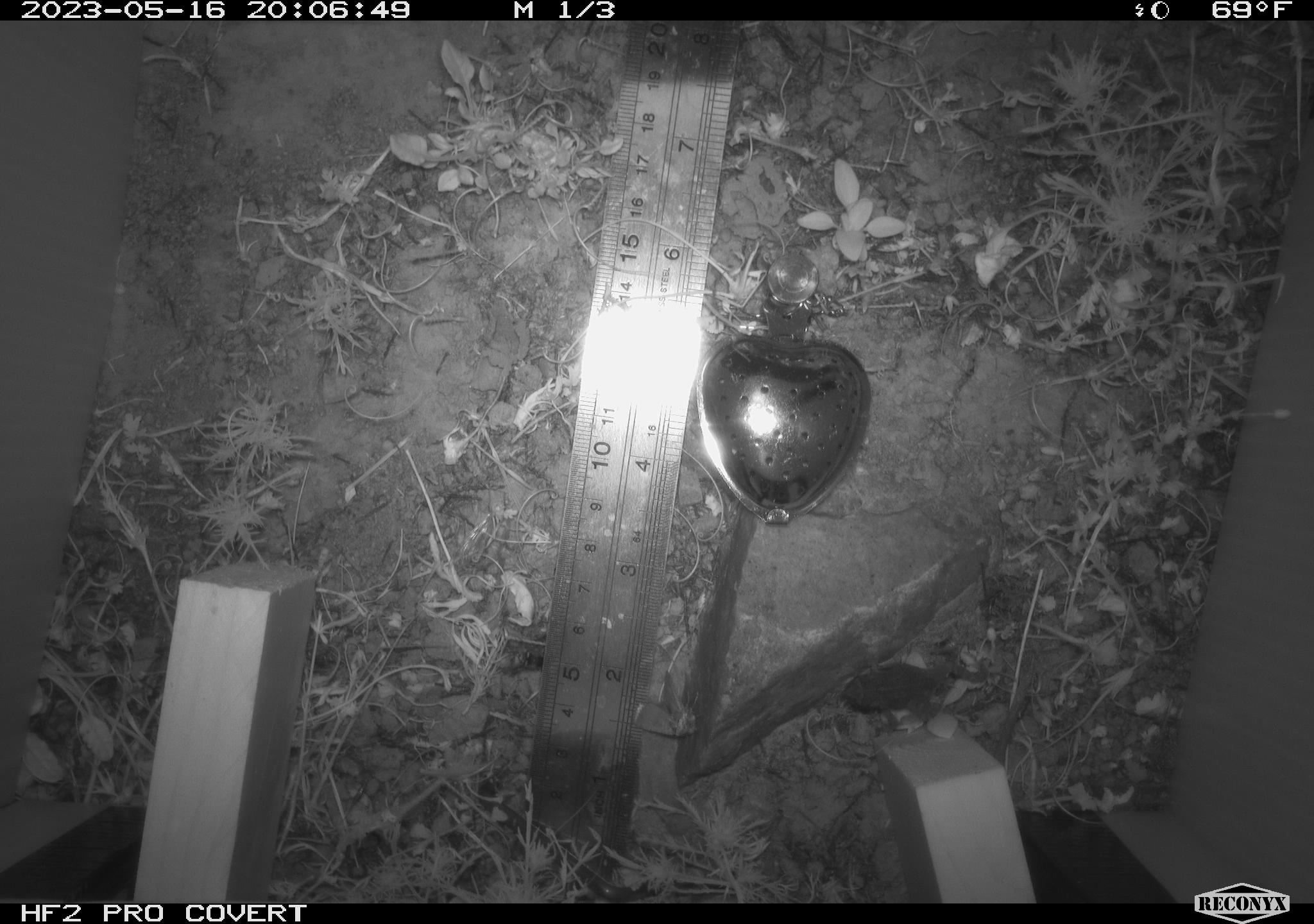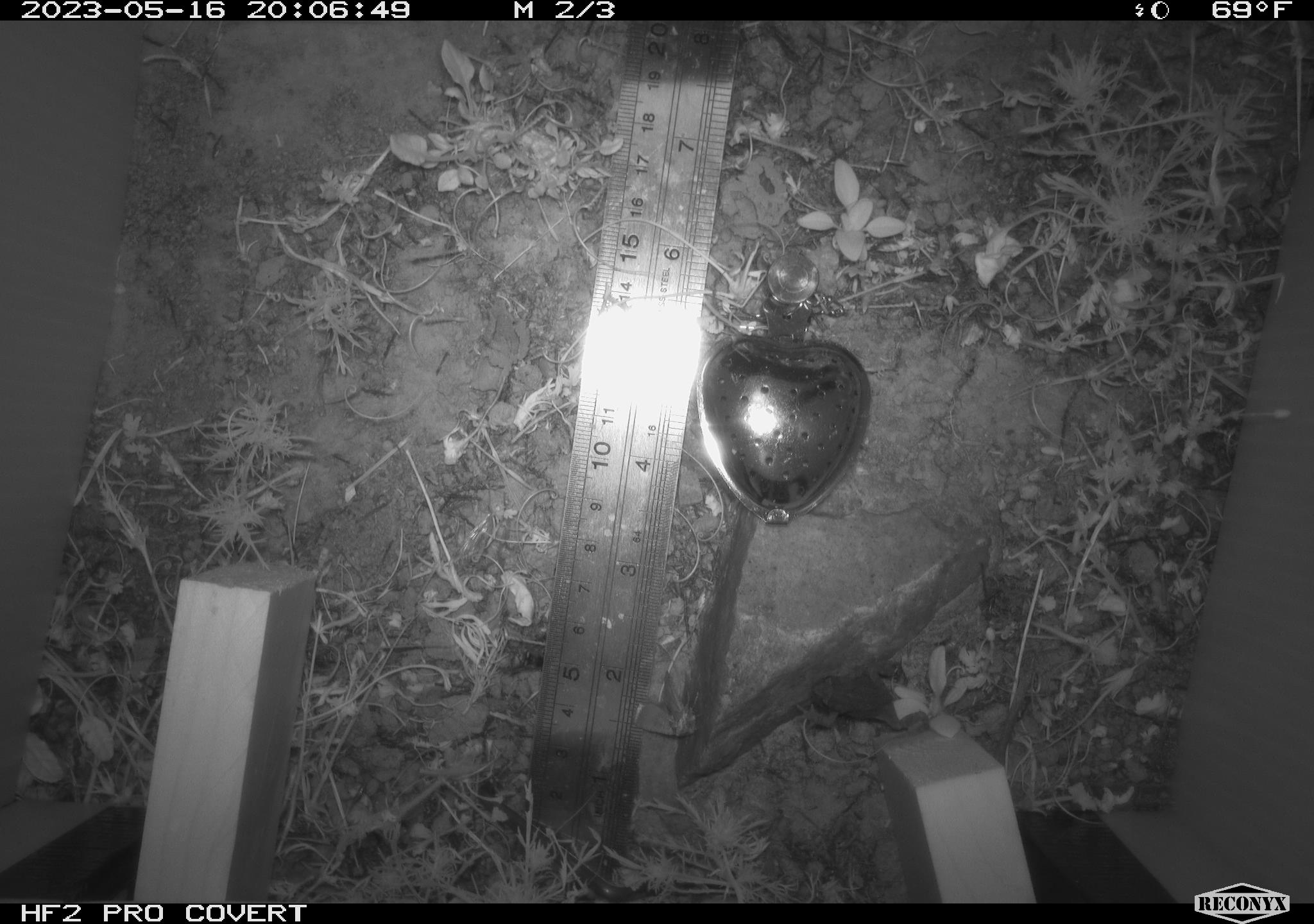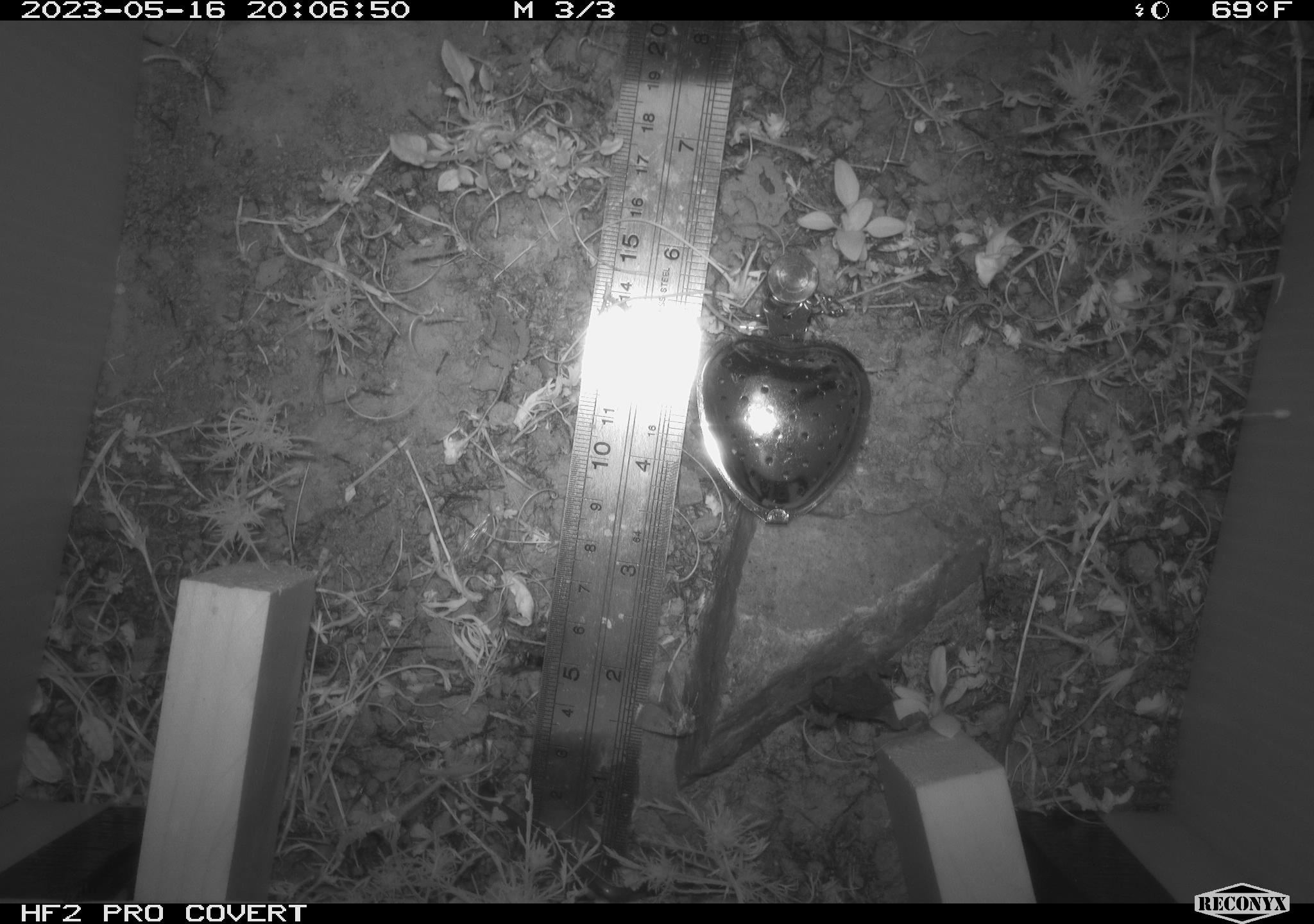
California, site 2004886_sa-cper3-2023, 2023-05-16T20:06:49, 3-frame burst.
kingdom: Animalia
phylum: Chordata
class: Amphibia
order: Anura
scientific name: Anura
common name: frogs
Frogs (Anura).